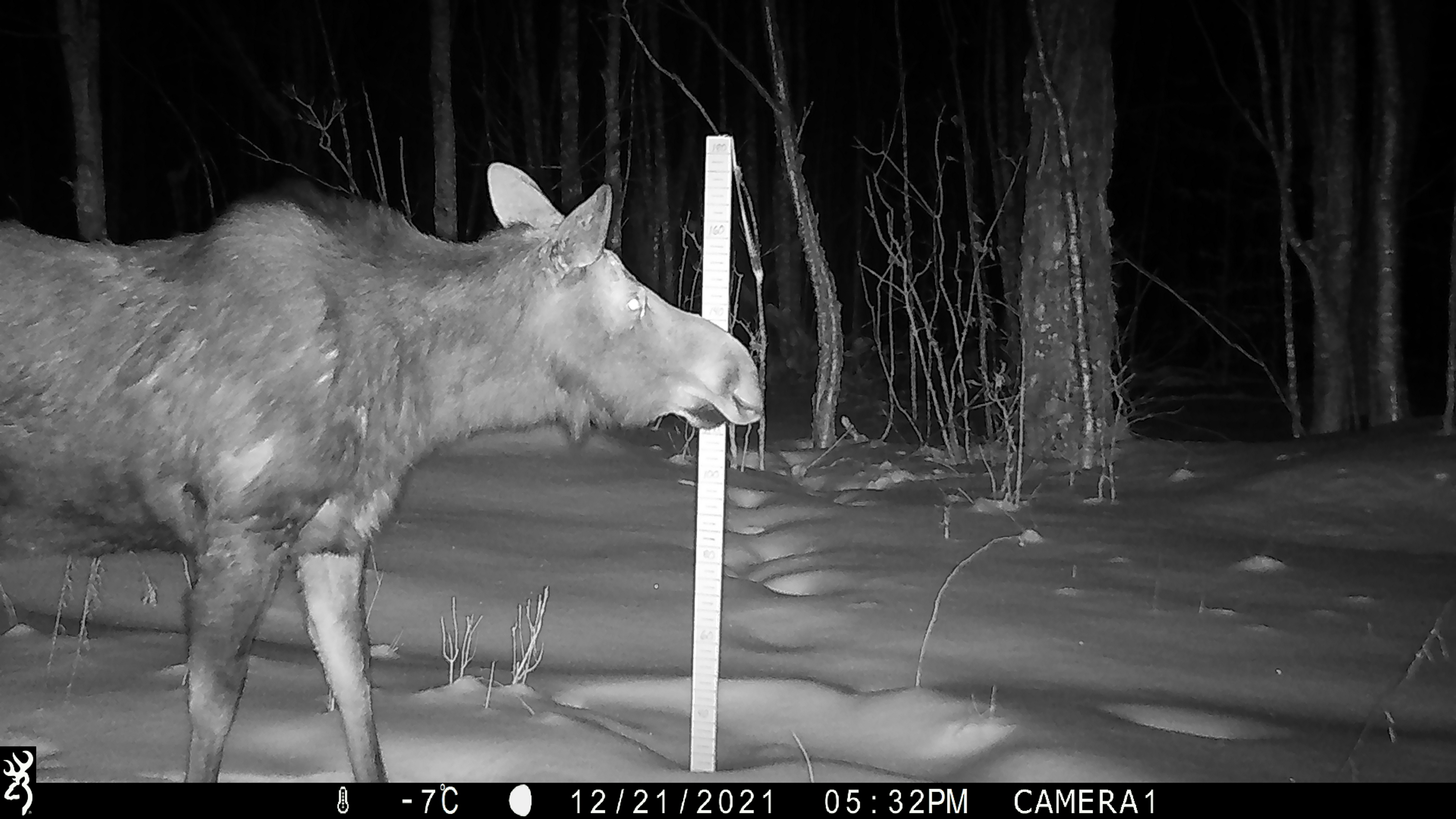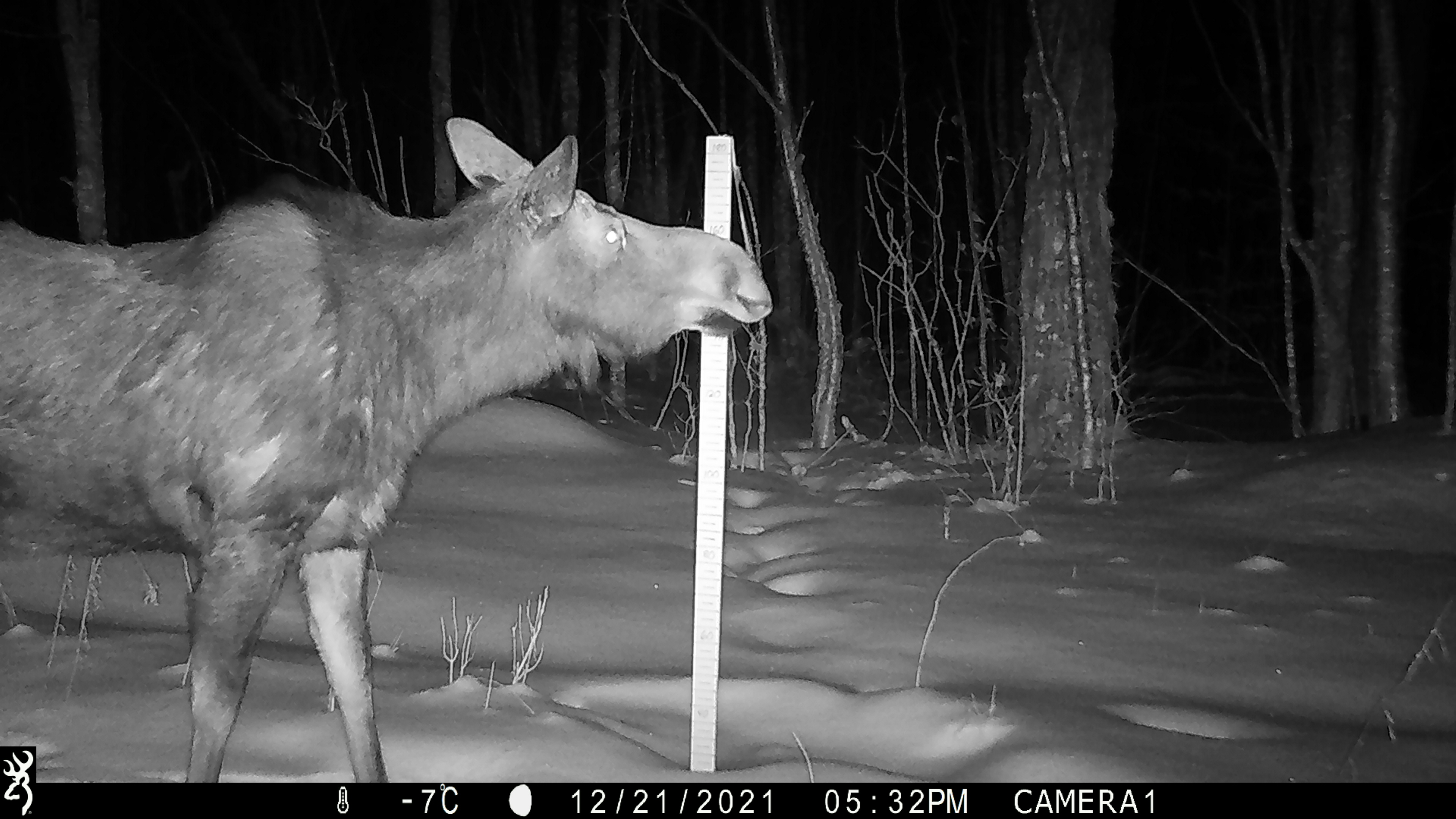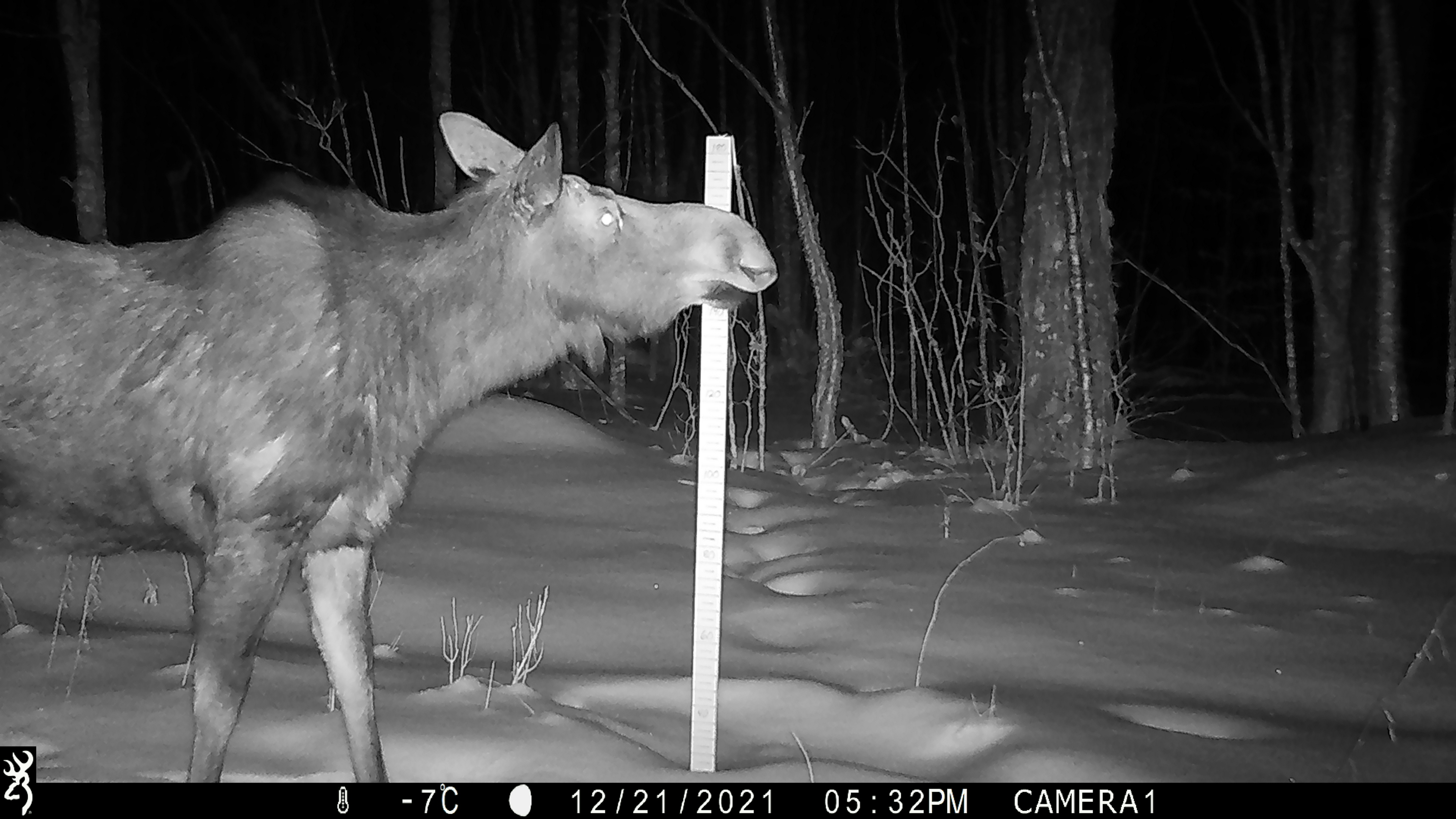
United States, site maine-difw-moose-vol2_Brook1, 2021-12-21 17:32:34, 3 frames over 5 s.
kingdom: Animalia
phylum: Chordata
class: Mammalia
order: Artiodactyla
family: Cervidae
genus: Alces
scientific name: Alces alces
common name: moose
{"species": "moose (Alces alces)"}